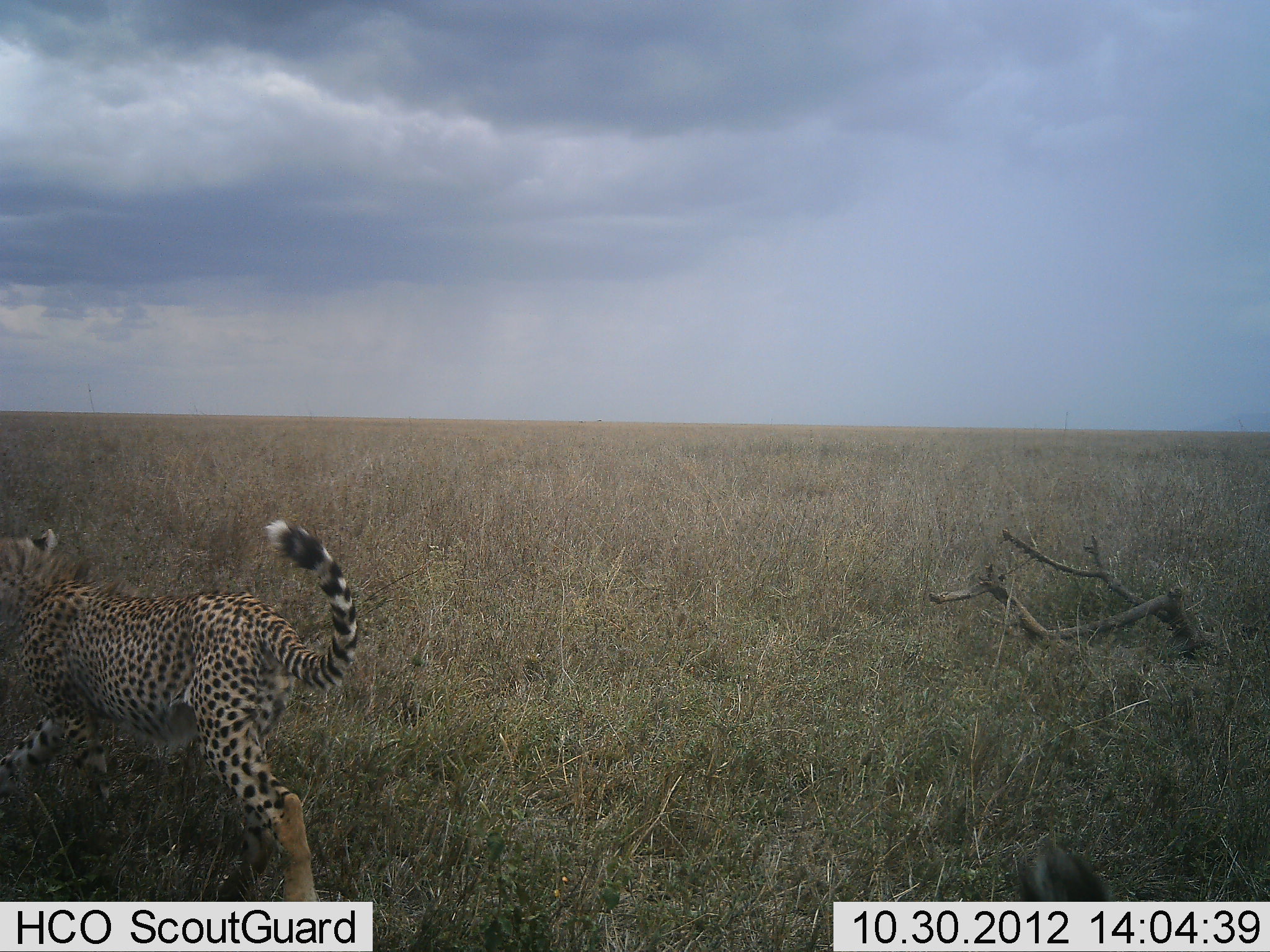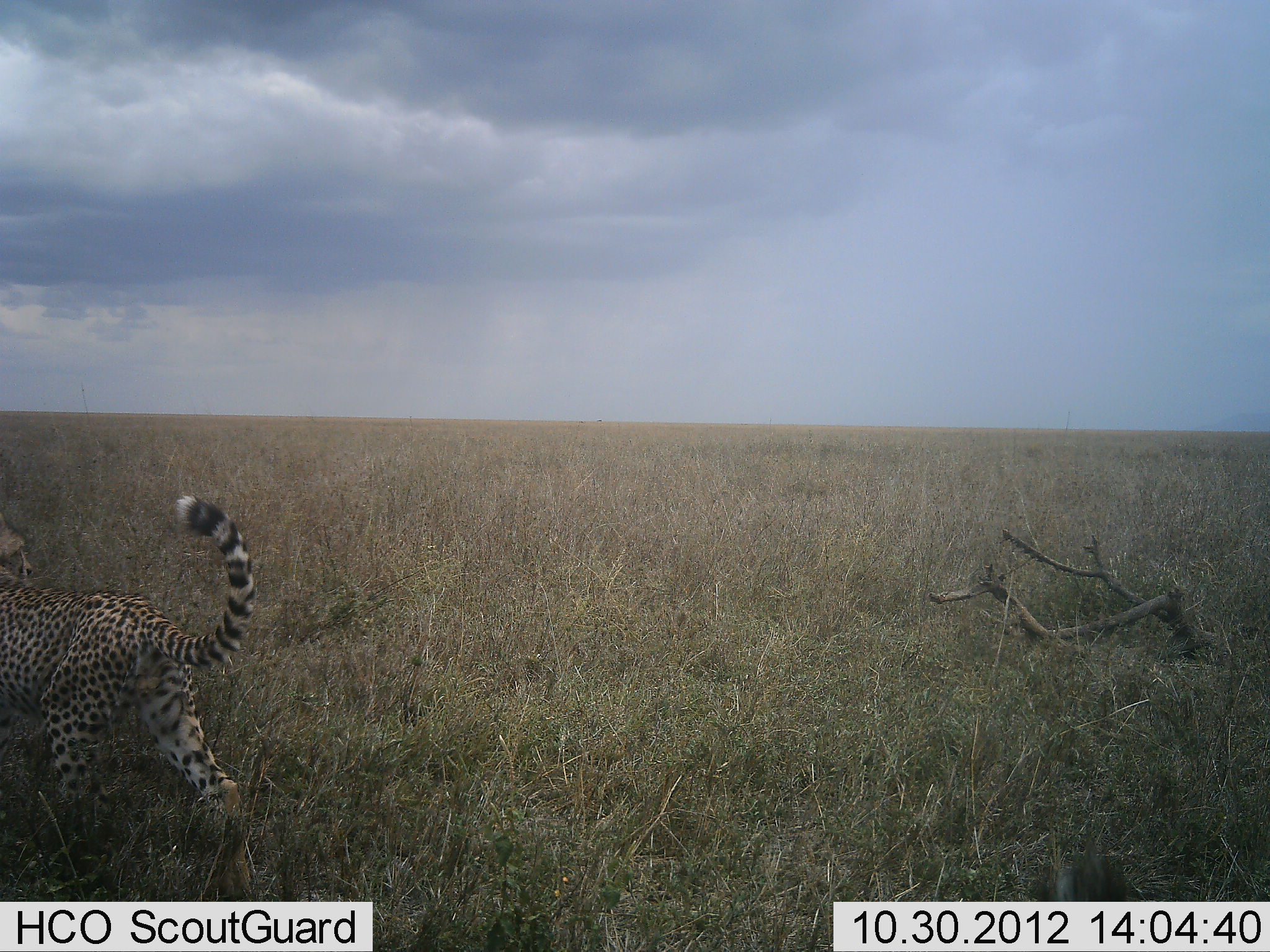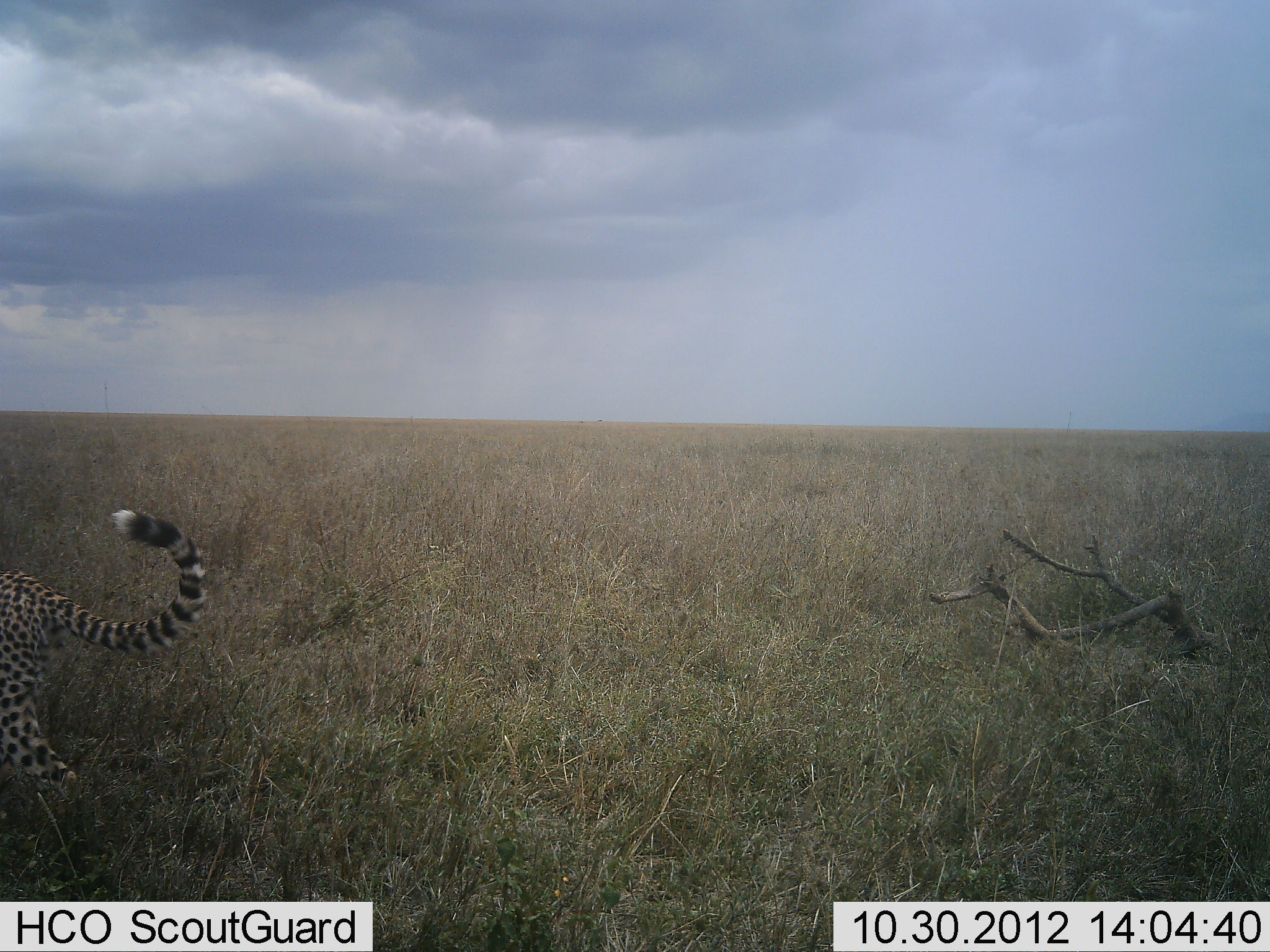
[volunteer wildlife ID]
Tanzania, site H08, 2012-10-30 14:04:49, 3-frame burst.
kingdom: Animalia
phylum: Chordata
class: Mammalia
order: Carnivora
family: Felidae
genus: Acinonyx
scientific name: Acinonyx jubatus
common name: cheetah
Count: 1.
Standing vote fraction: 10%.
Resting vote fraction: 0%.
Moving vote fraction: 100%.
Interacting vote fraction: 0%.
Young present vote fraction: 0%.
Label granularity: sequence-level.